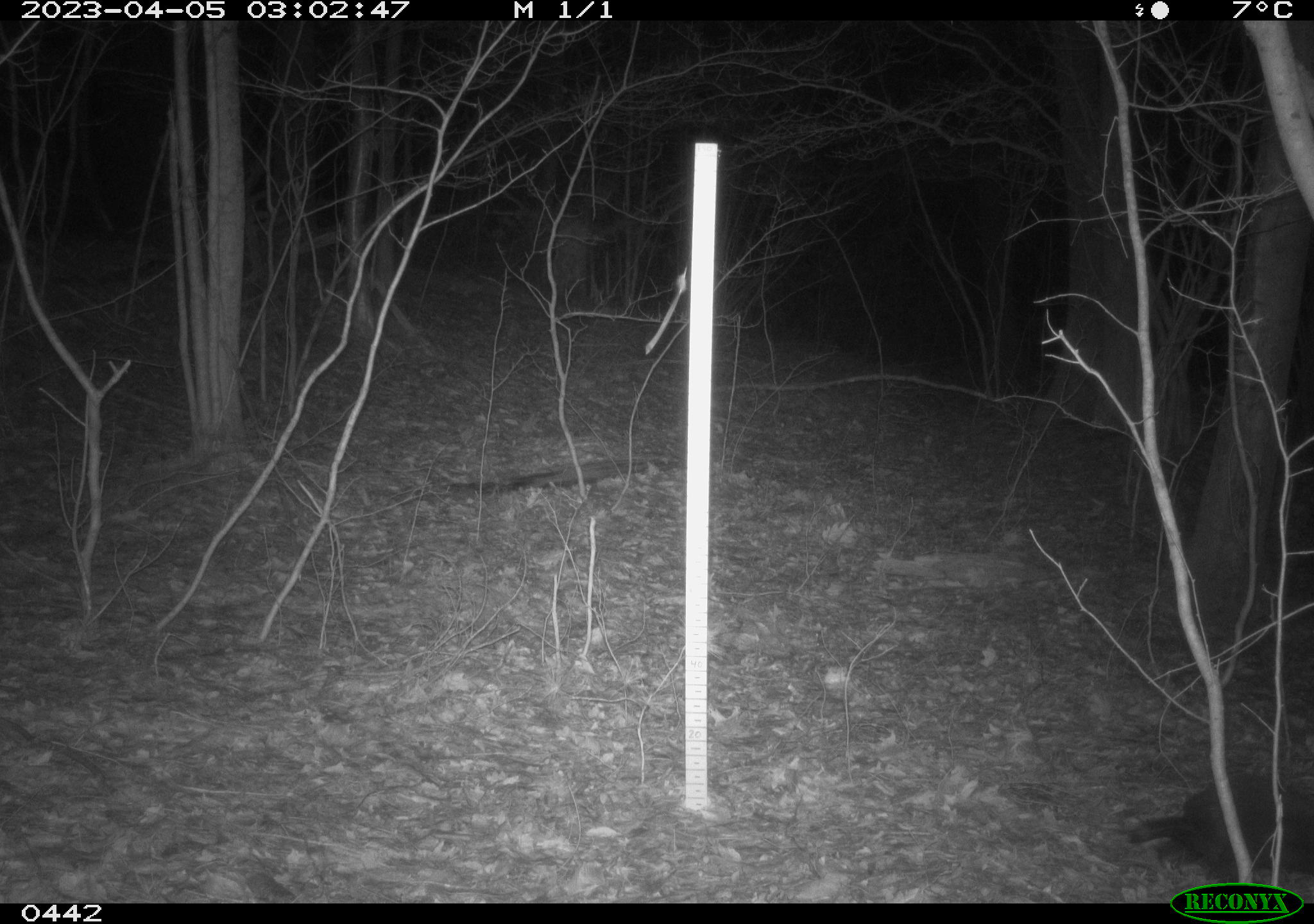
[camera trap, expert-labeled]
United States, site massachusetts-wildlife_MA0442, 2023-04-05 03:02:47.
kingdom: Animalia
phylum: Chordata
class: Mammalia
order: Rodentia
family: Erethizontidae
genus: Erethizon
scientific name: Erethizon dorsatum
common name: porcupine